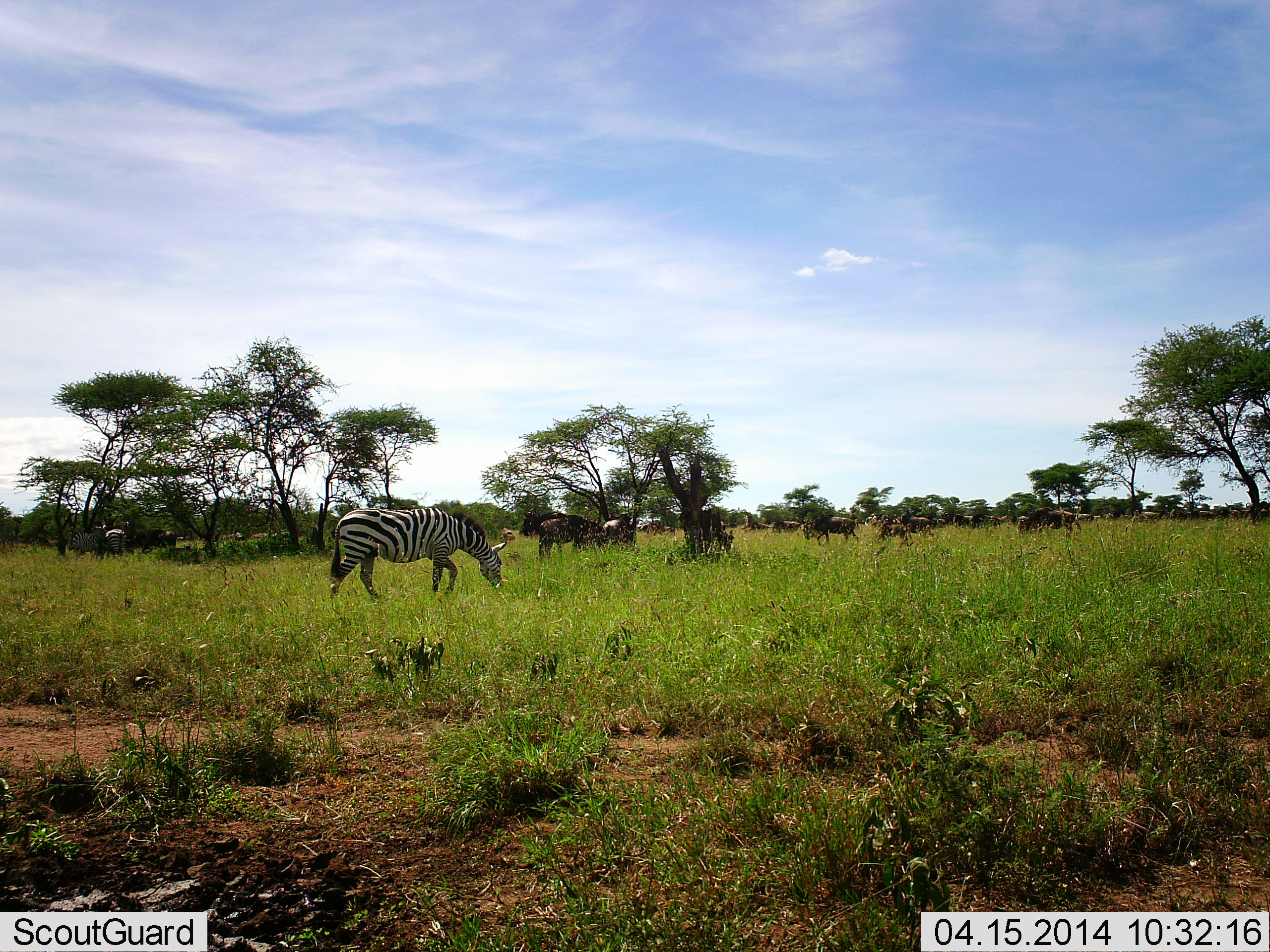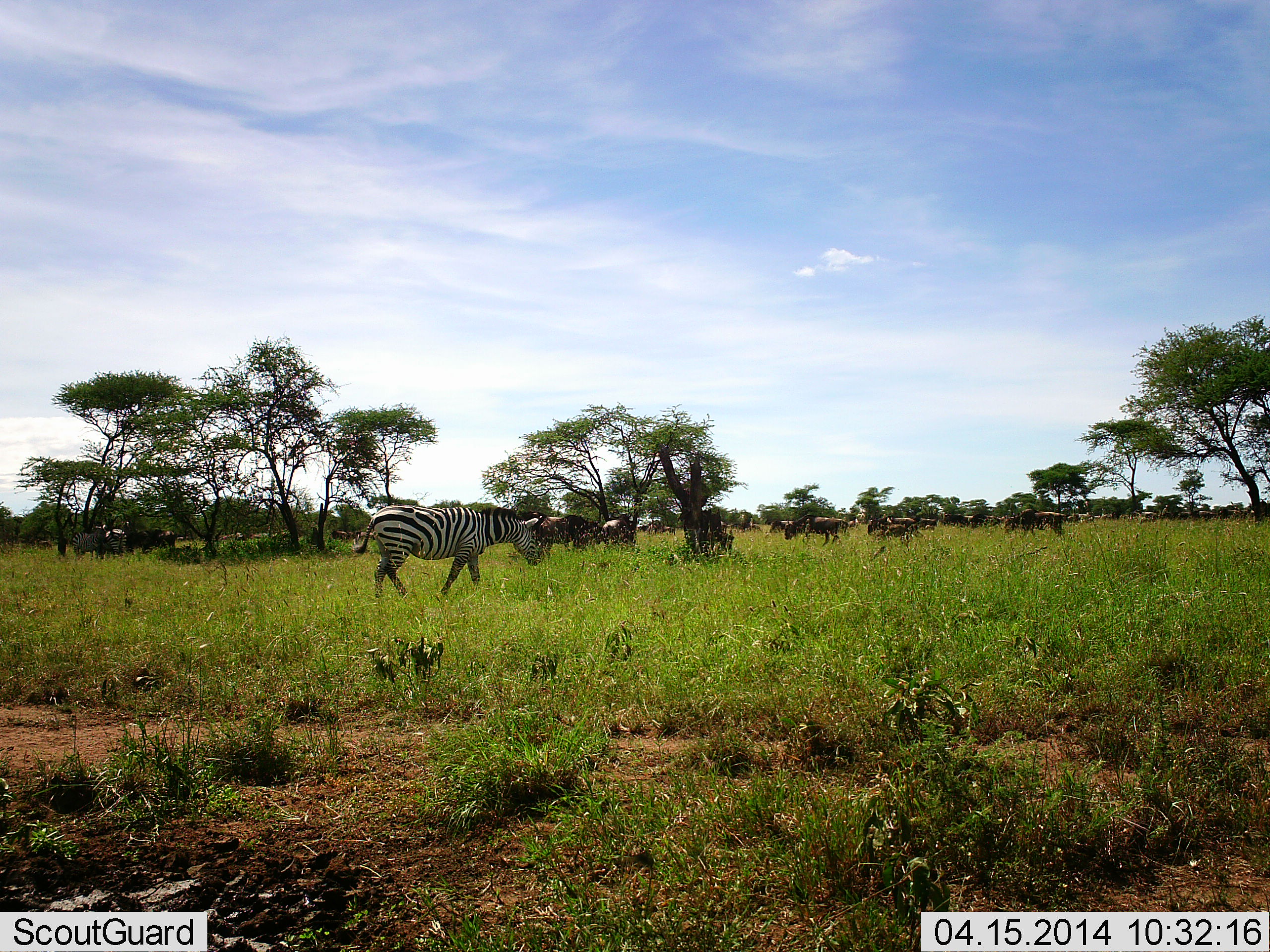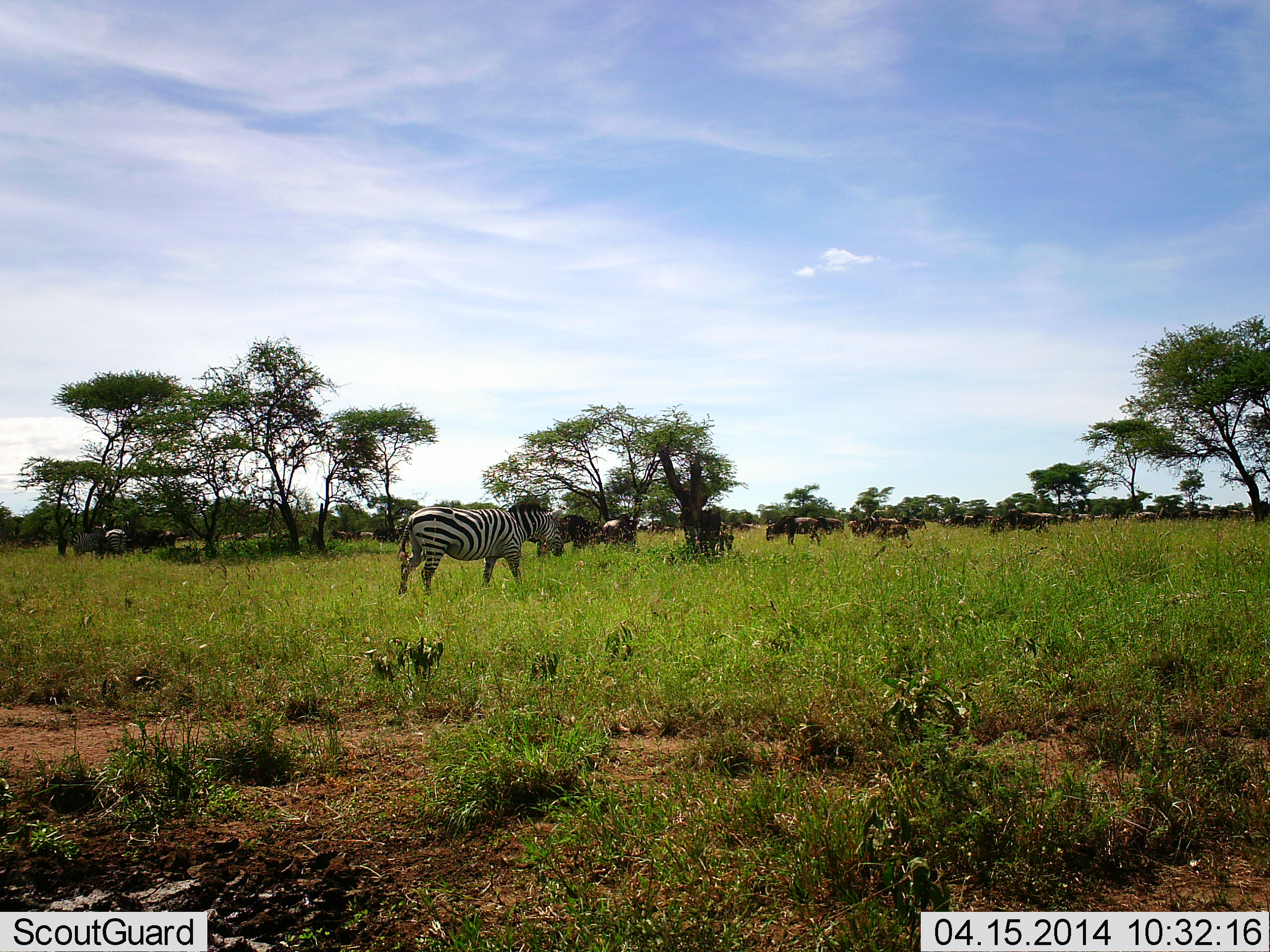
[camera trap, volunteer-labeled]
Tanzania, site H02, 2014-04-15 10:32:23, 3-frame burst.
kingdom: Animalia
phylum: Chordata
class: Mammalia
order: Artiodactyla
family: Bovidae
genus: Connochaetes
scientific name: Connochaetes taurinus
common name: blue wildebeest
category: wildebeest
Wildebeest (blue wildebeest) (Connochaetes taurinus), count 11-50. Behavior (volunteer vote fractions): standing 60%, resting 10%, moving 60%, interacting 0%. Young present (vote fraction): 10%. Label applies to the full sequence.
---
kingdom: Animalia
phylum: Chordata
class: Mammalia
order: Perissodactyla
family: Equidae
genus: Equus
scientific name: Equus quagga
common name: plains zebra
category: zebra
Zebra (plains zebra) (Equus quagga), count 1. Behavior (volunteer vote fractions): standing 25%, resting 0%, moving 100%, interacting 0%. Young present (vote fraction): 0%. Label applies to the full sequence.